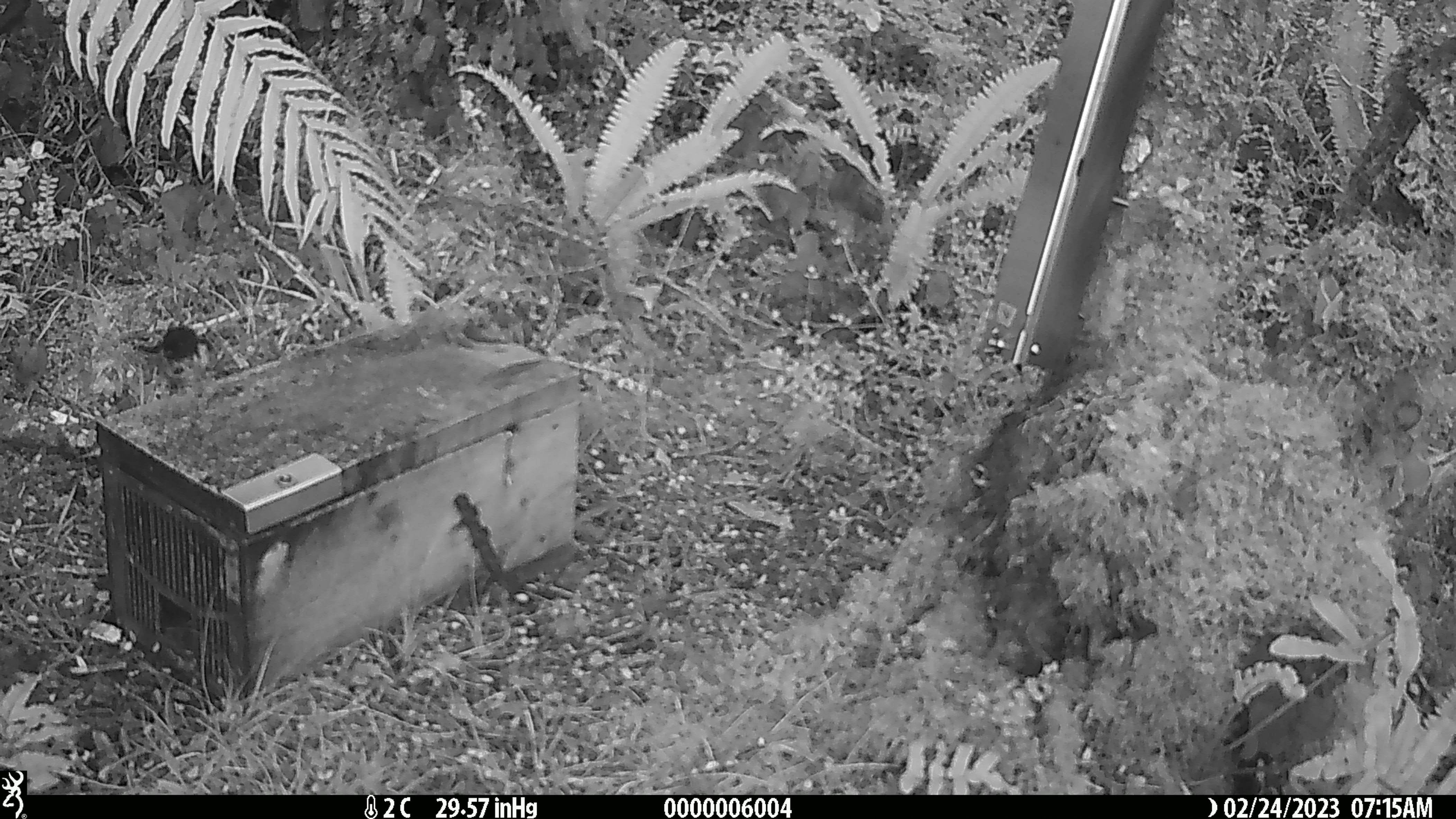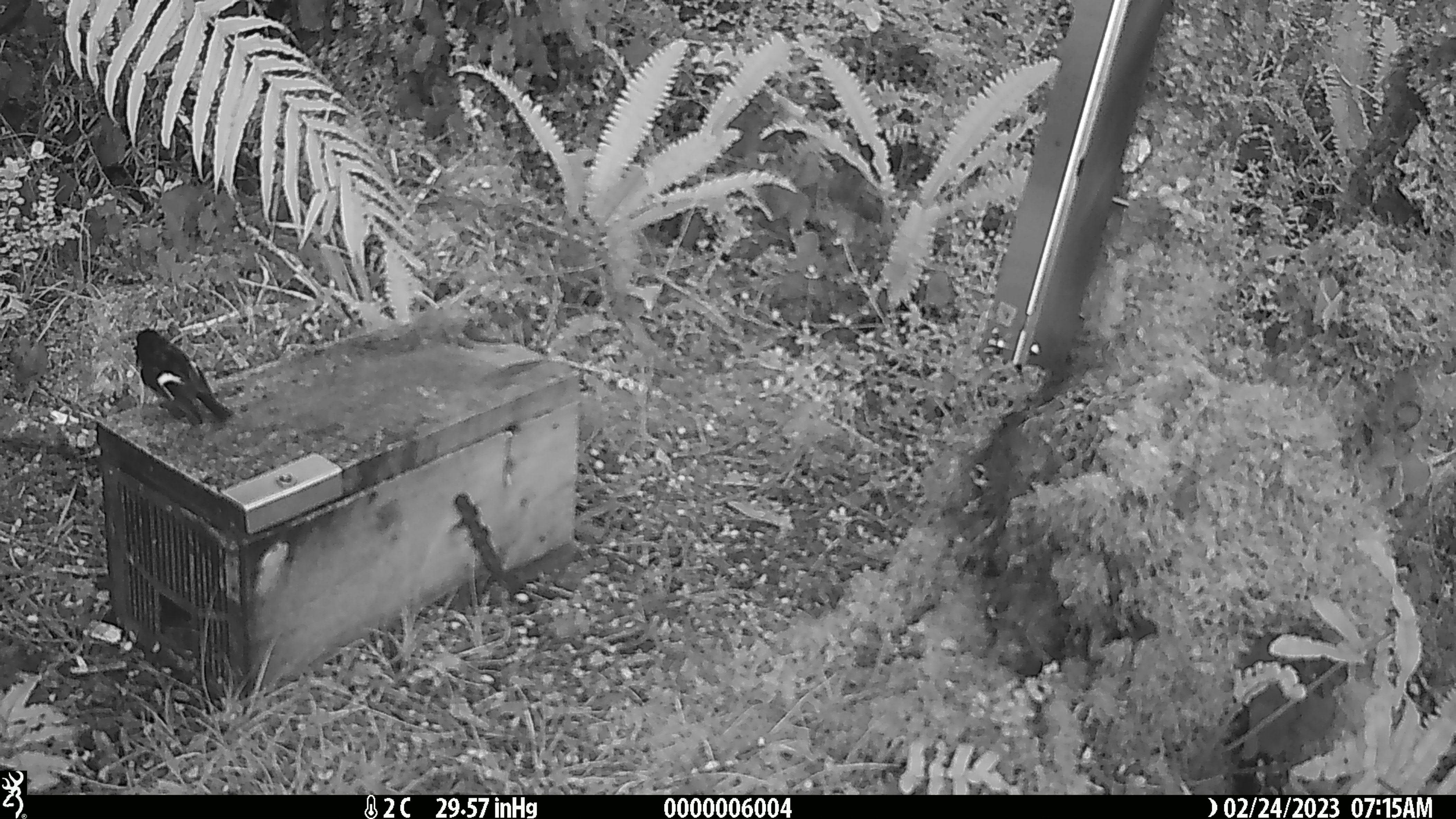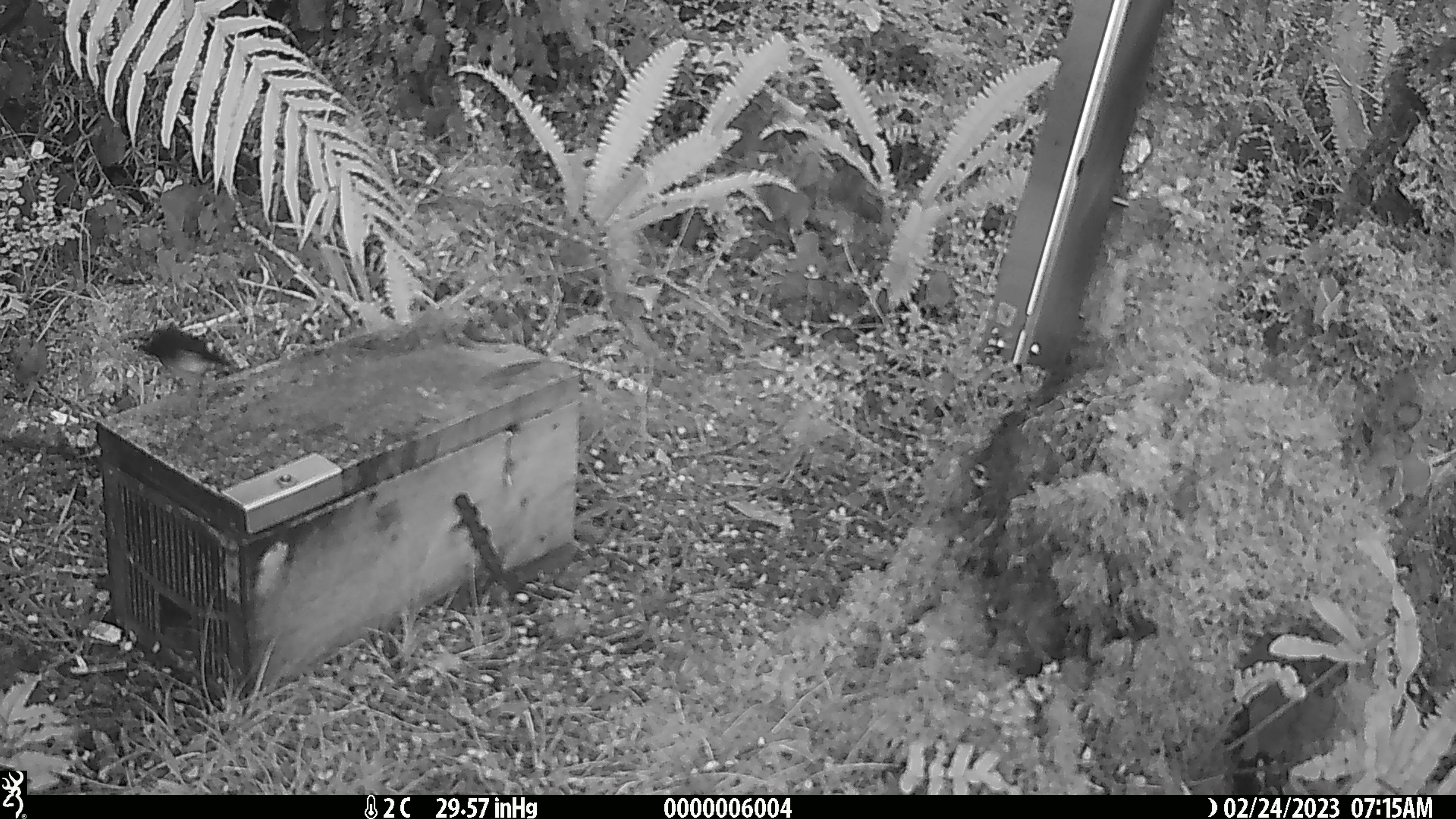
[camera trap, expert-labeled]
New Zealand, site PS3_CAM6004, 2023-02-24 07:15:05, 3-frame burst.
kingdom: Animalia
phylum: Chordata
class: Aves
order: Passeriformes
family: Petroicidae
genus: Petroica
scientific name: Petroica macrocephala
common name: tomtit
Tomtit (Petroica macrocephala).